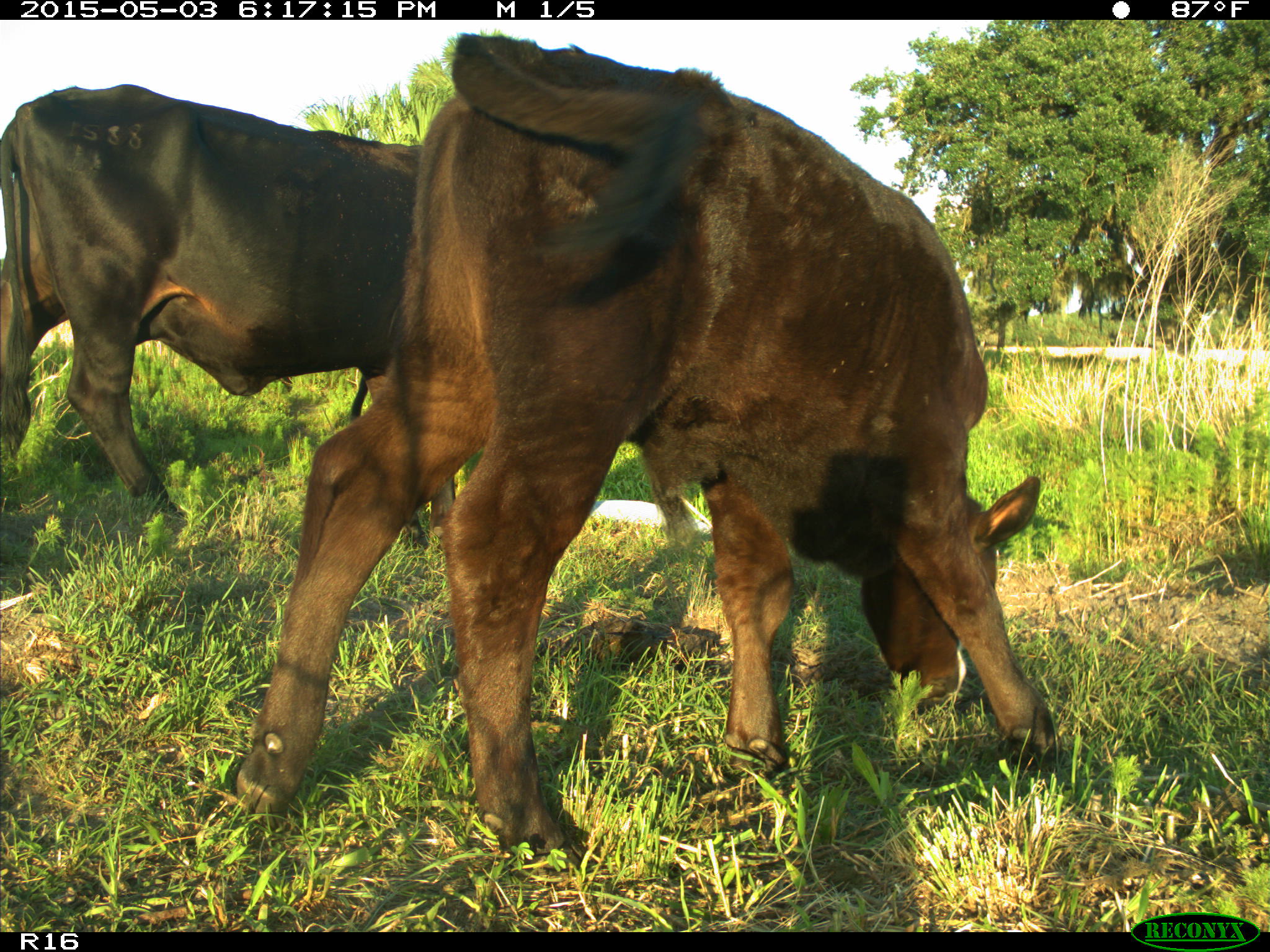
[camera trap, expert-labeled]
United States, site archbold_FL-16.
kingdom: Animalia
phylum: Chordata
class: Mammalia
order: Artiodactyla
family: Bovidae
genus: Bos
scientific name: Bos taurus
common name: domestic cow